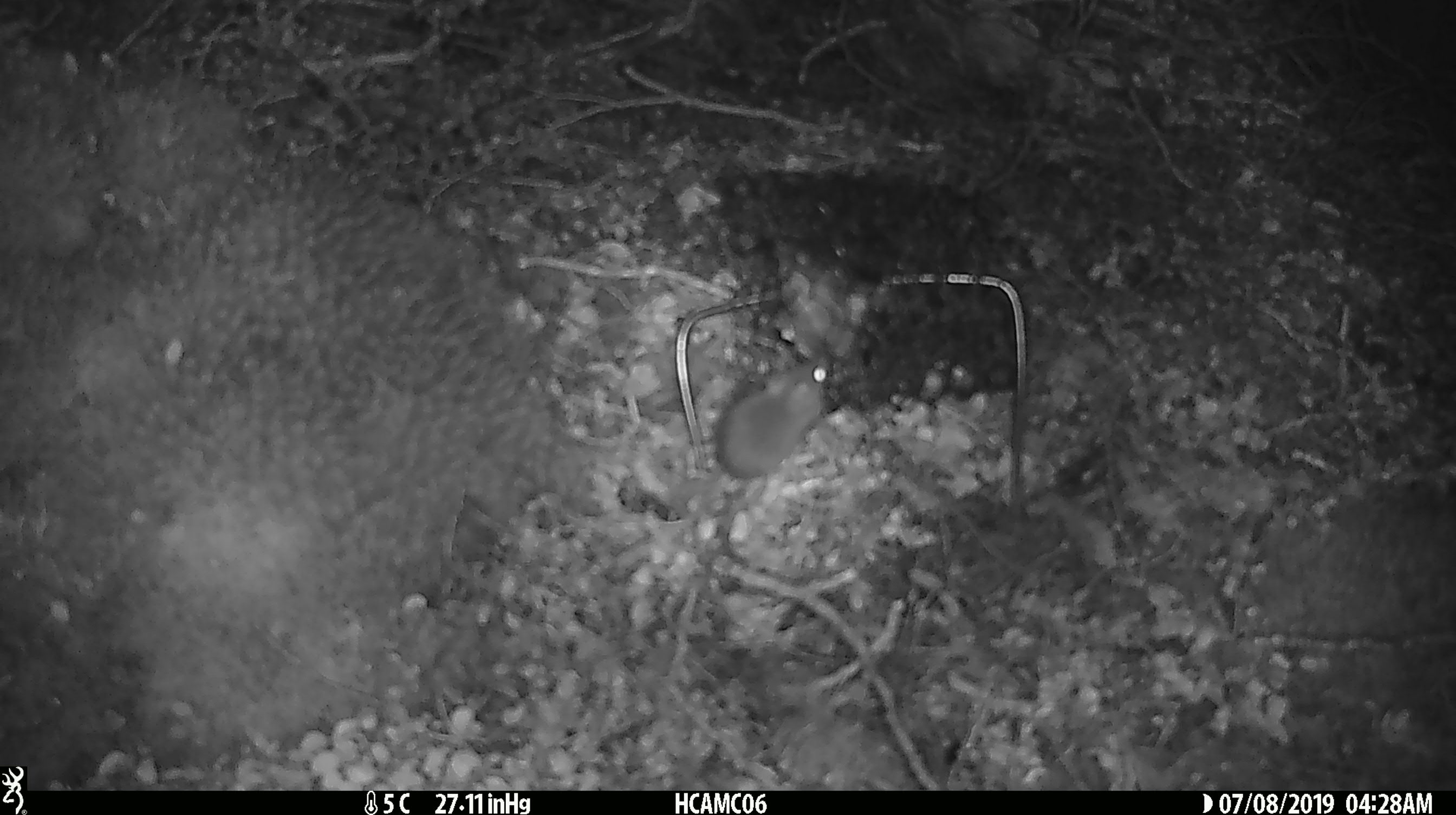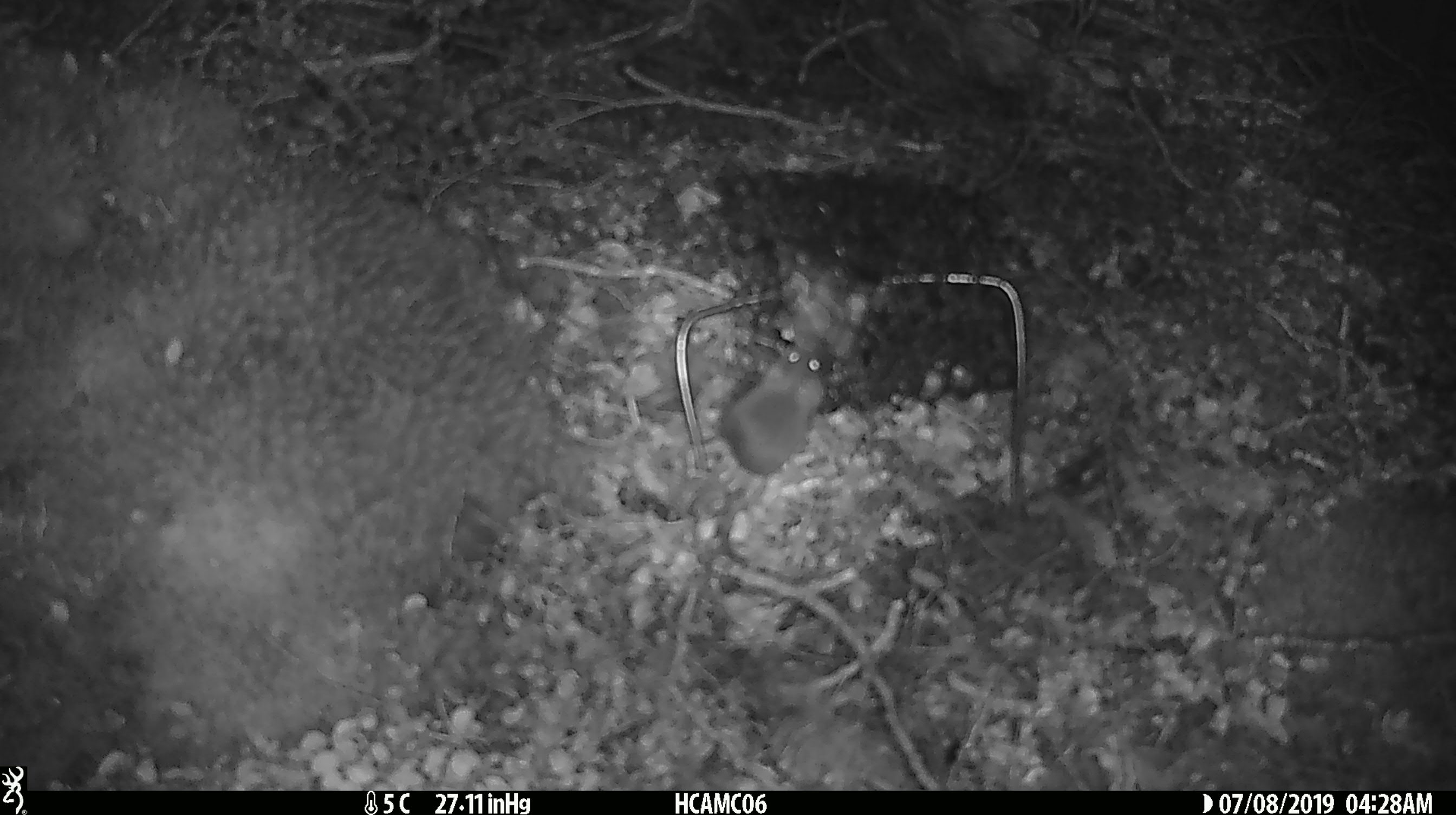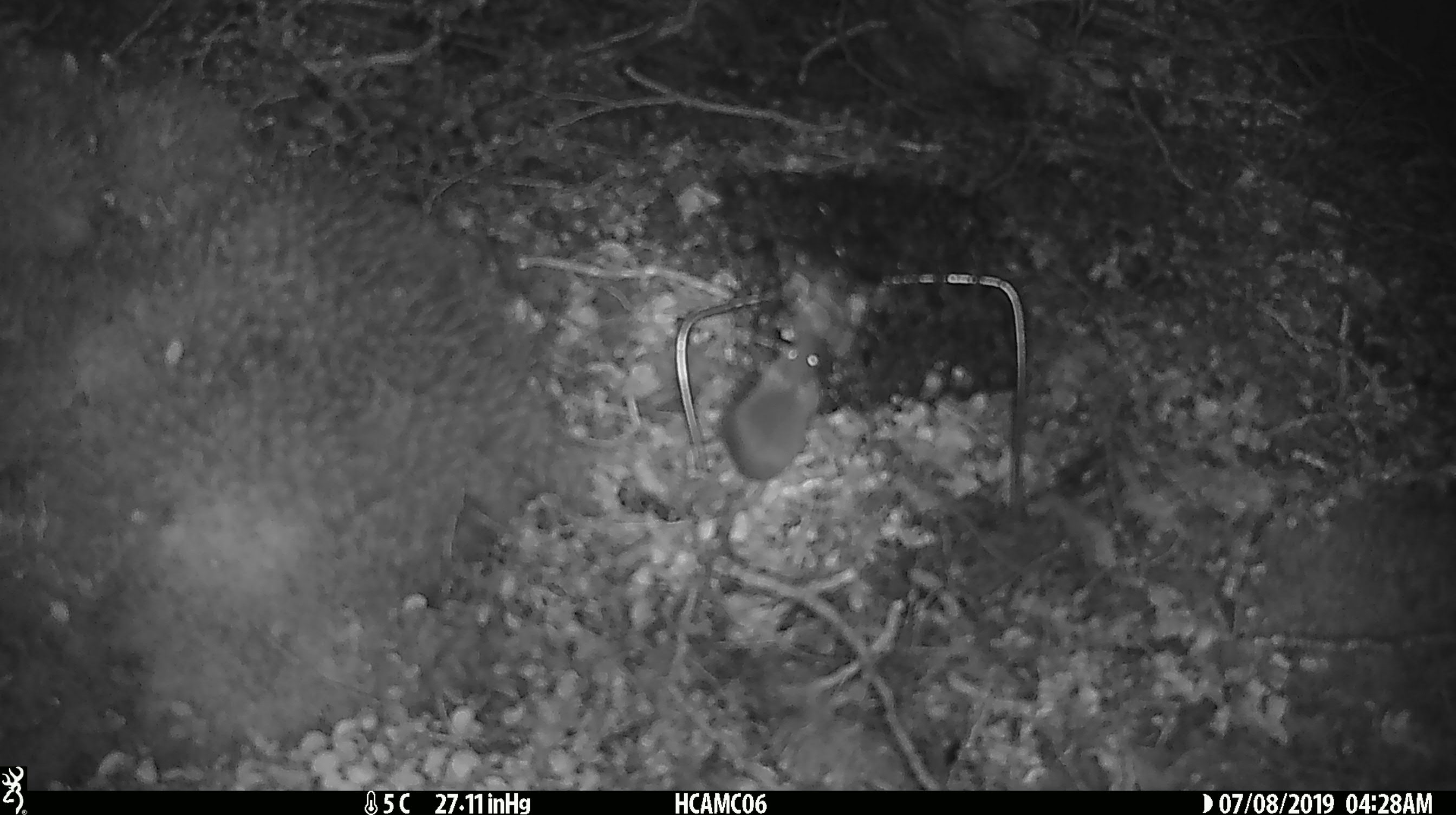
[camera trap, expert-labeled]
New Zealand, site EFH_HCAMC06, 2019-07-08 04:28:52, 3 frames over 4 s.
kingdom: Animalia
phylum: Chordata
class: Mammalia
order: Rodentia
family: Muridae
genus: Mus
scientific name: Mus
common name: mouse